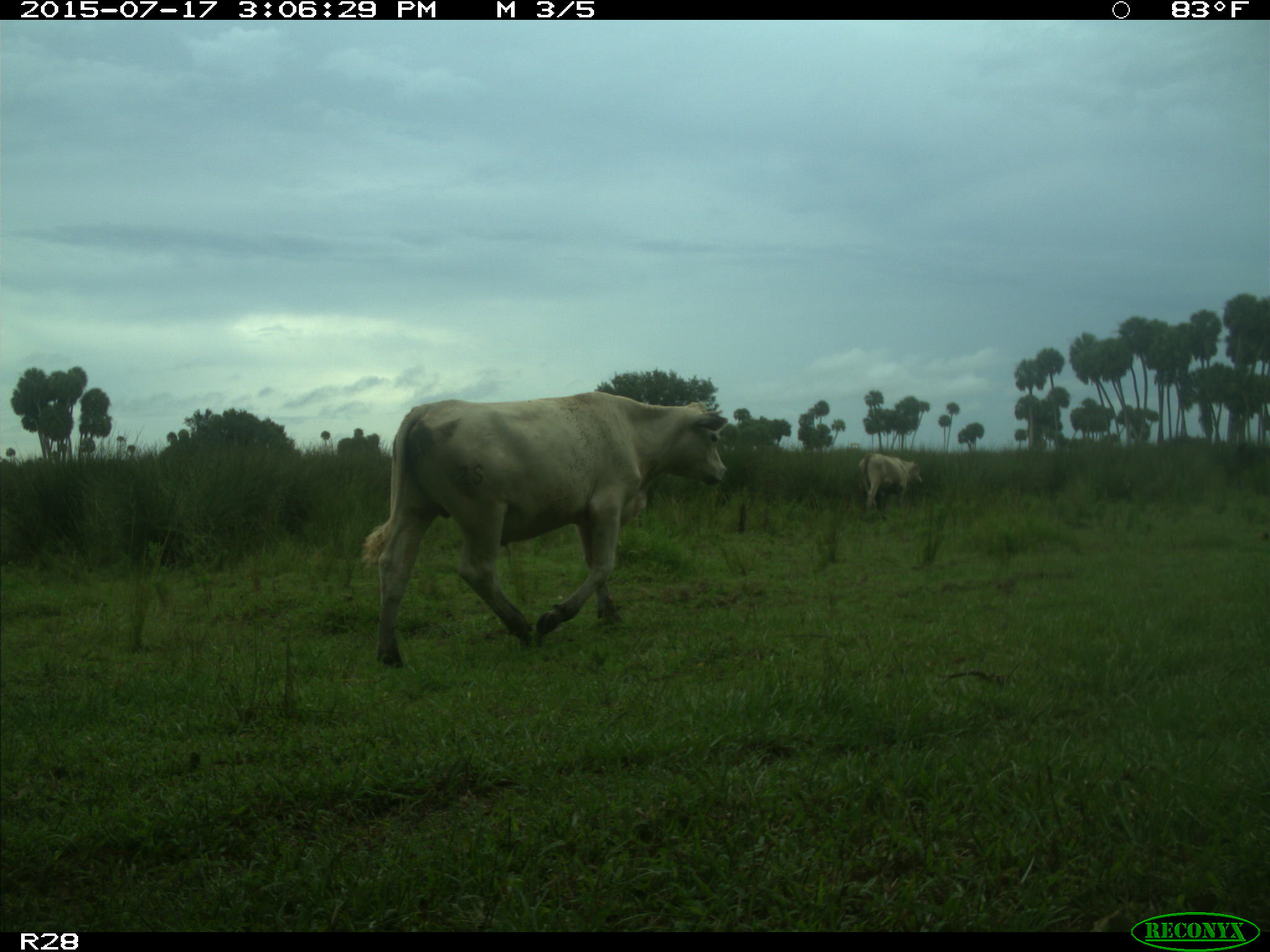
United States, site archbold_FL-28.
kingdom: Animalia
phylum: Chordata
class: Mammalia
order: Artiodactyla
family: Bovidae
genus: Bos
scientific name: Bos taurus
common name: domestic cow